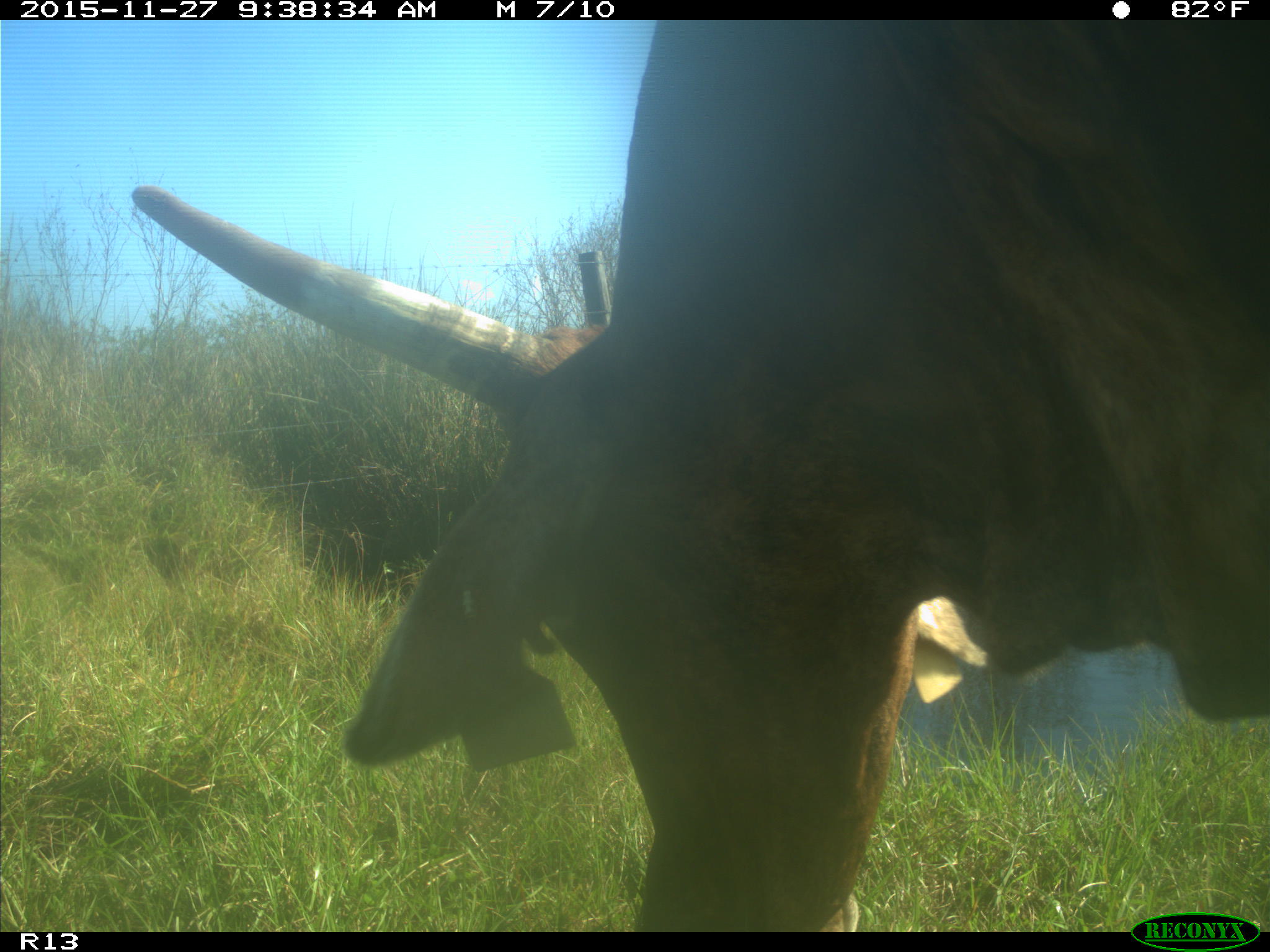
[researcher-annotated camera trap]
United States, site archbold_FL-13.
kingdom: Animalia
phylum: Chordata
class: Mammalia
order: Artiodactyla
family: Bovidae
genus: Bos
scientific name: Bos taurus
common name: domestic cow